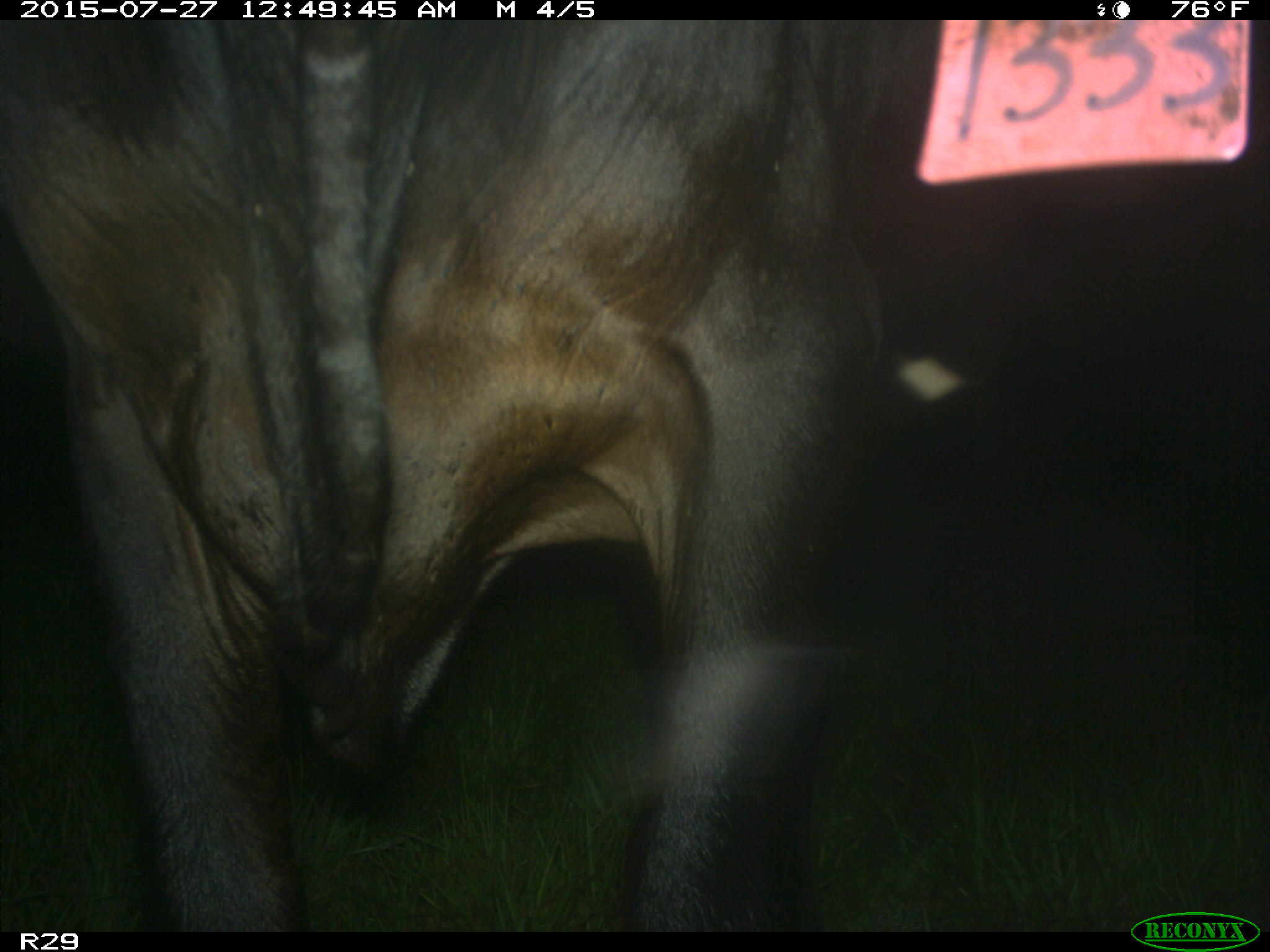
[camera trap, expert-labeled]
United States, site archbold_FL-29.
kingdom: Animalia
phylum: Chordata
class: Mammalia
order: Artiodactyla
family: Bovidae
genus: Bos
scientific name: Bos taurus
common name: domestic cow